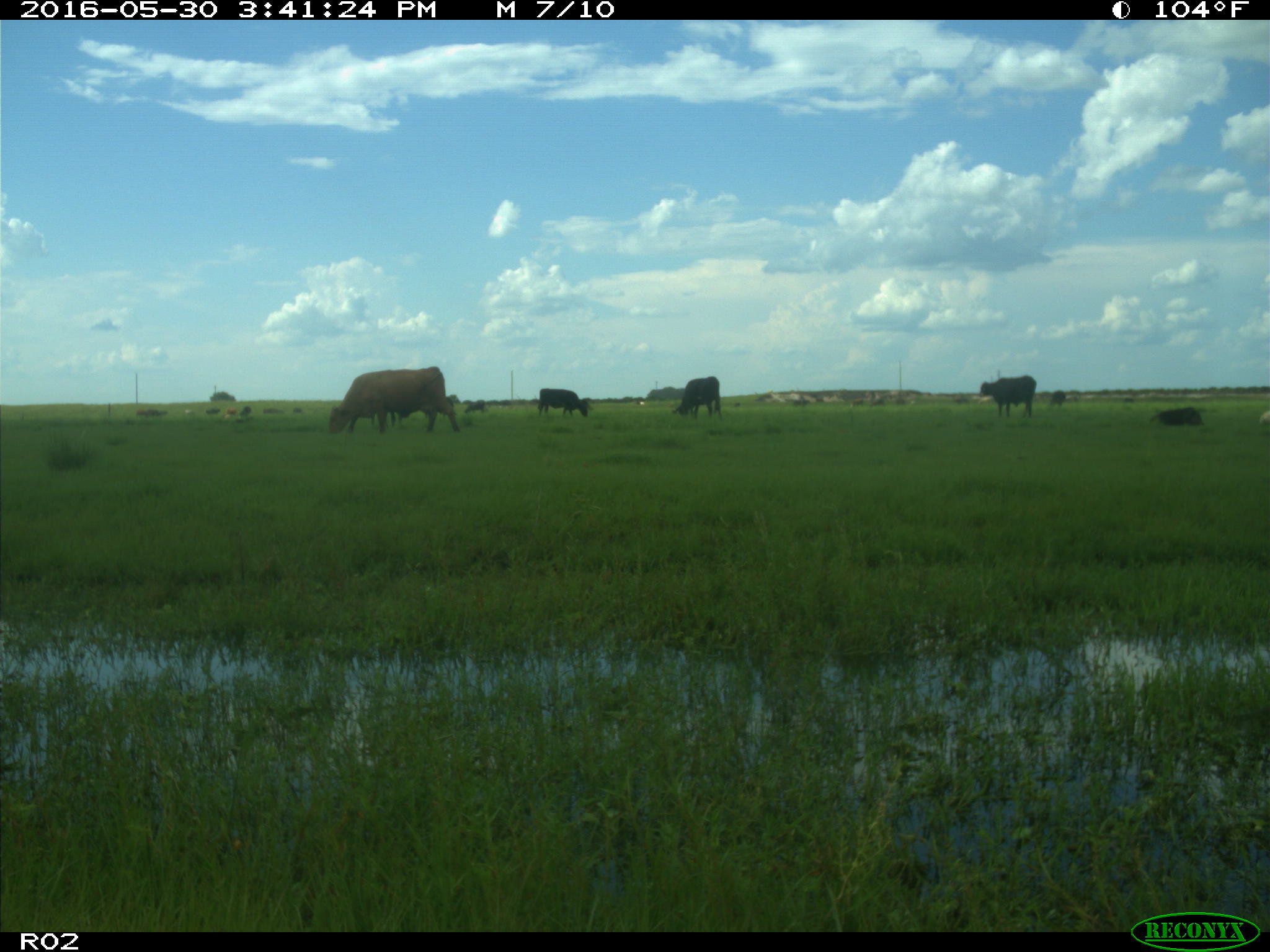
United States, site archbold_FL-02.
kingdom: Animalia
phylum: Chordata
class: Mammalia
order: Artiodactyla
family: Bovidae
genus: Bos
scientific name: Bos taurus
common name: domestic cow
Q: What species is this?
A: Bos taurus (domestic cow).